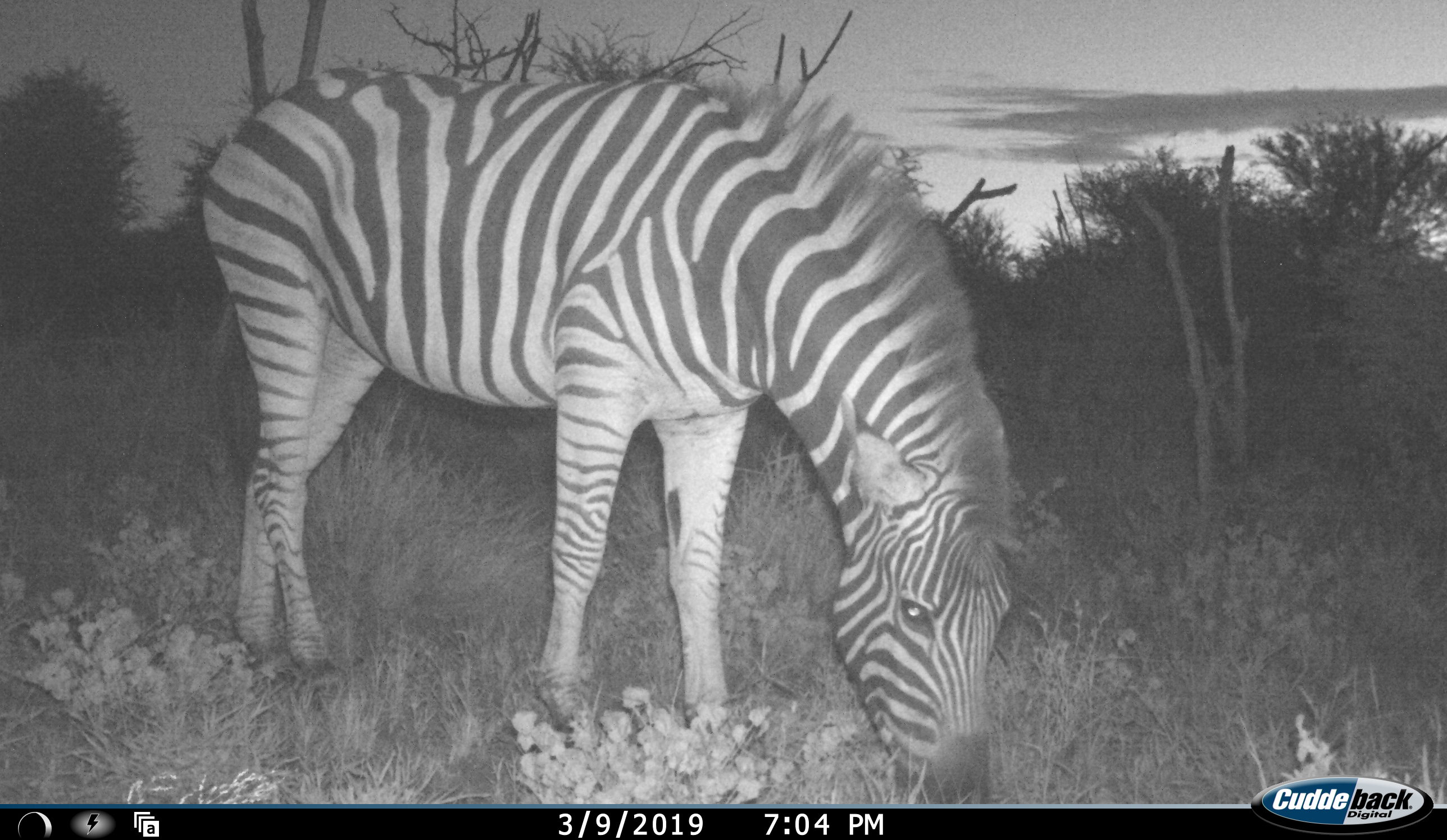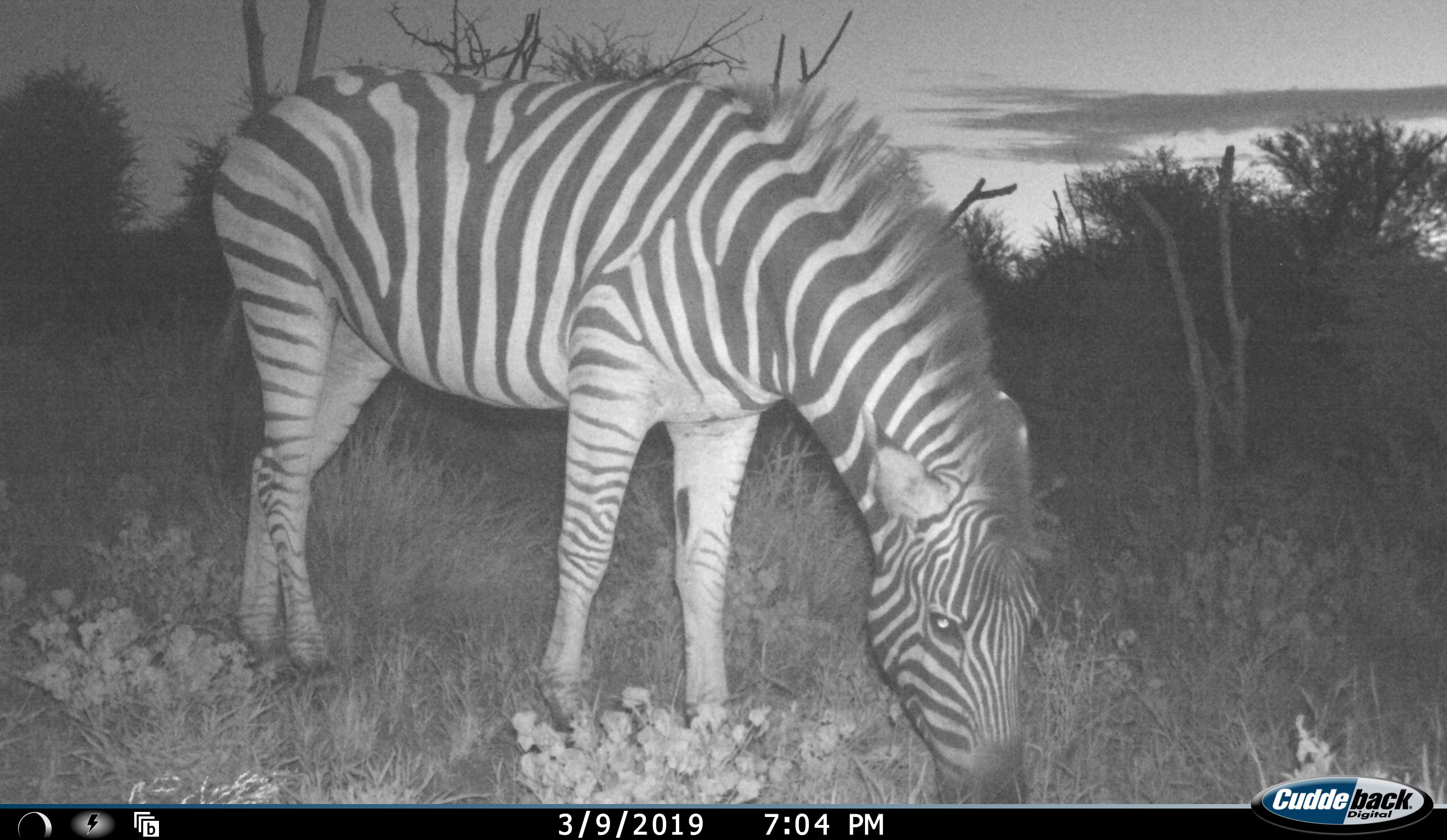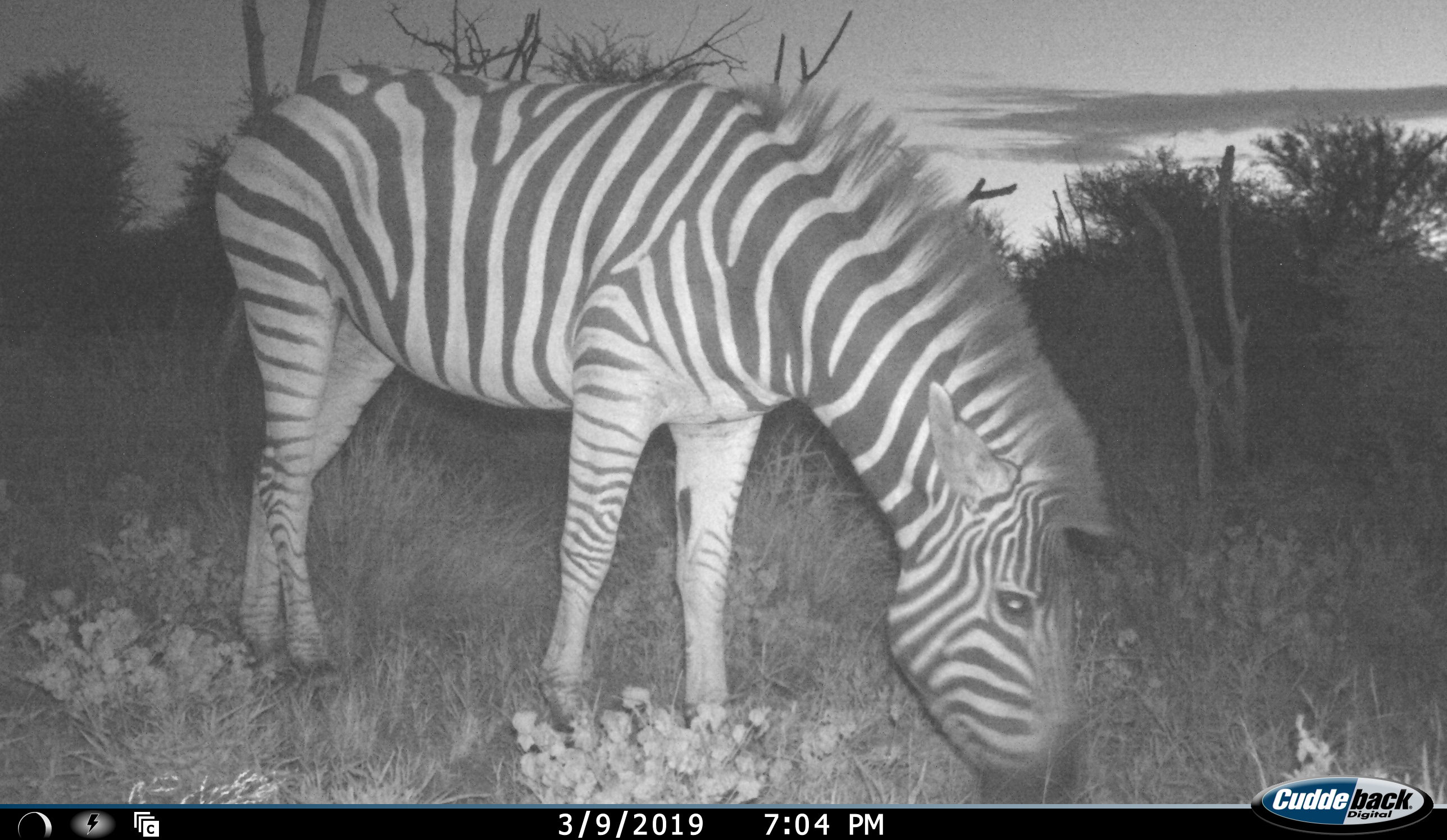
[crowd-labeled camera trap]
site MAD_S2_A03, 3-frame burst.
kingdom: Animalia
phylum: Chordata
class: Mammalia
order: Perissodactyla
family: Equidae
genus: Equus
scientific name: Equus quagga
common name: plains zebra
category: zebraplains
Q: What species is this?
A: Zebraplains (plains zebra) (Equus quagga).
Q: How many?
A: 1.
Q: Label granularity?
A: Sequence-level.